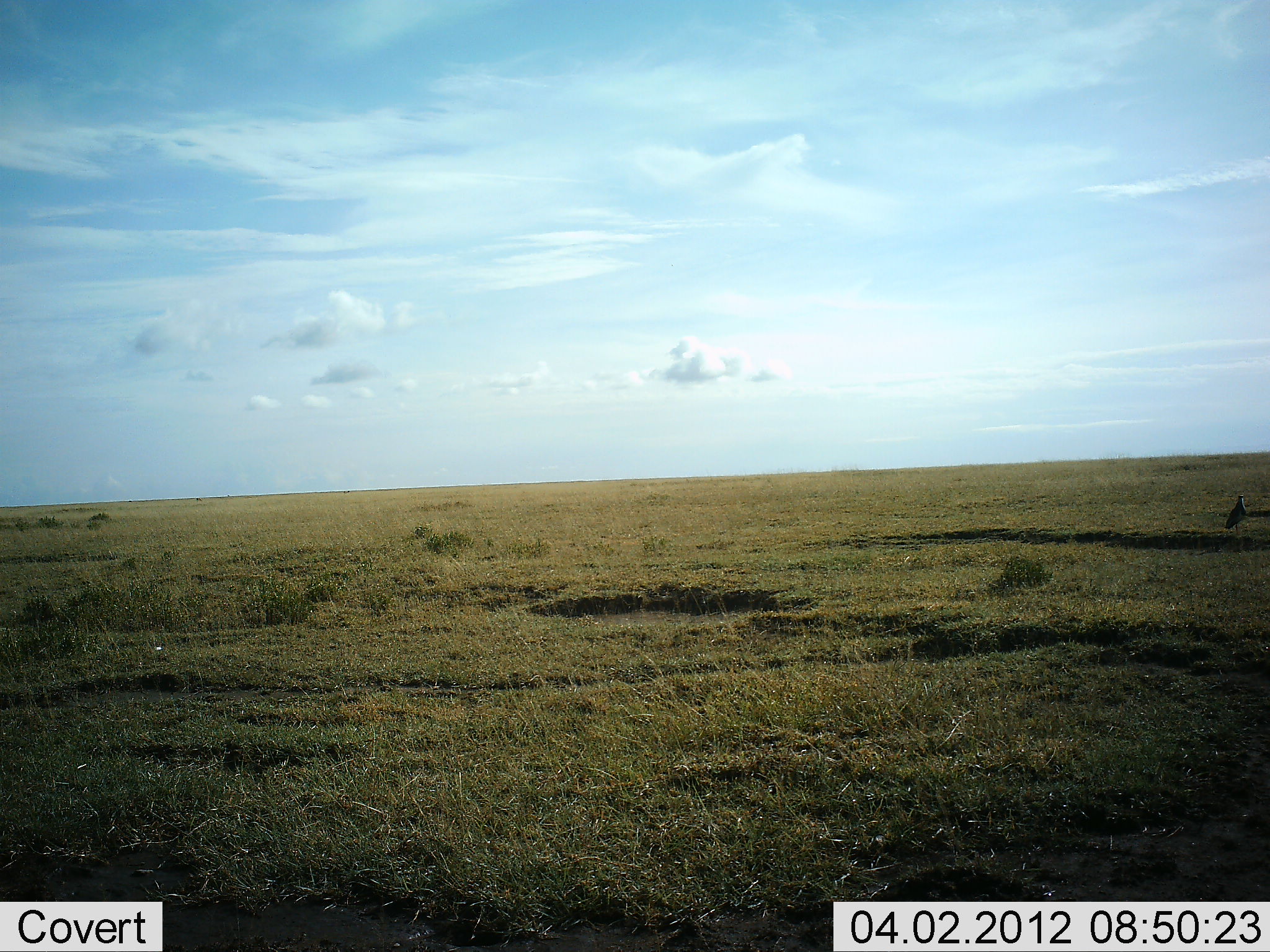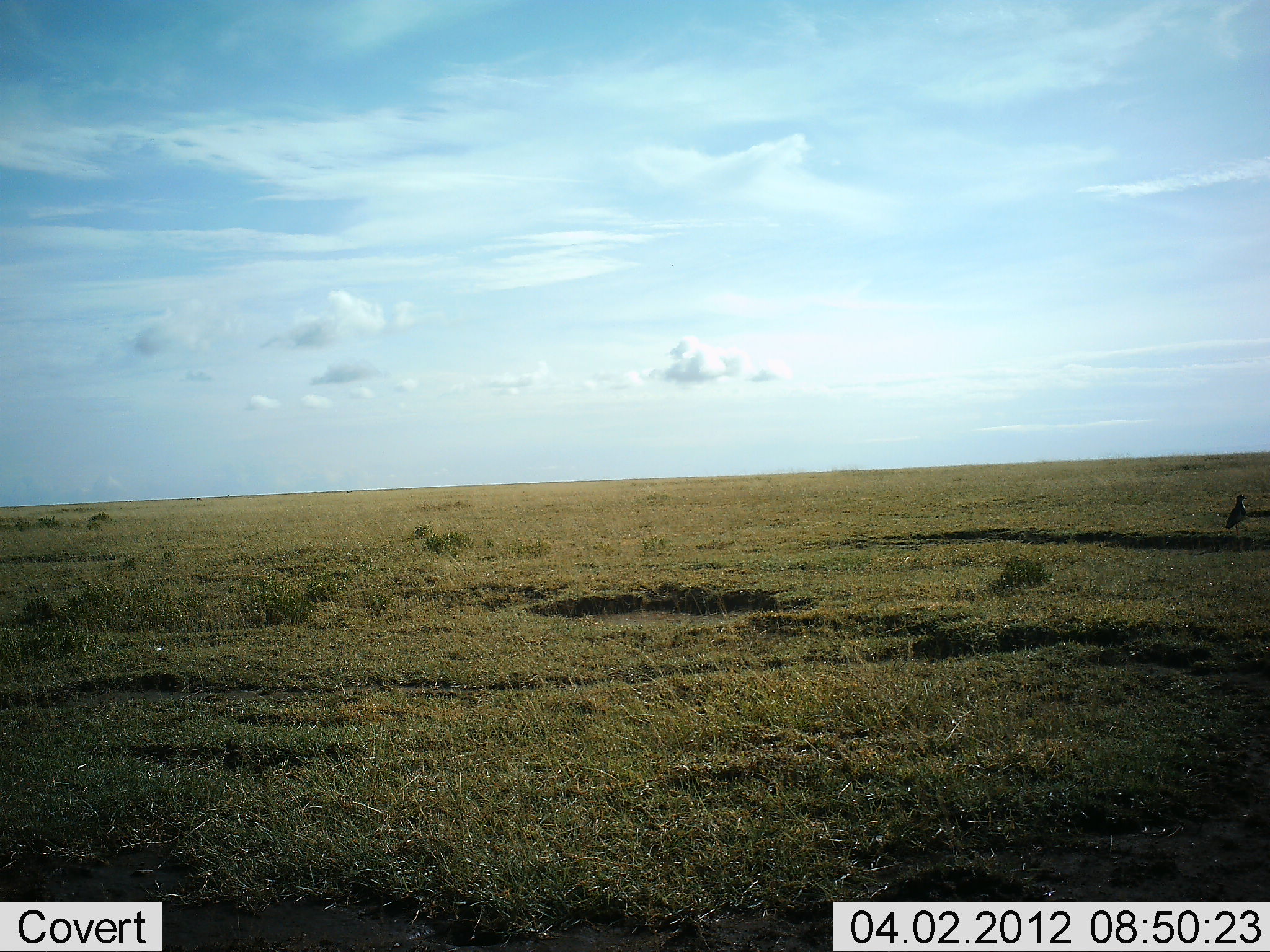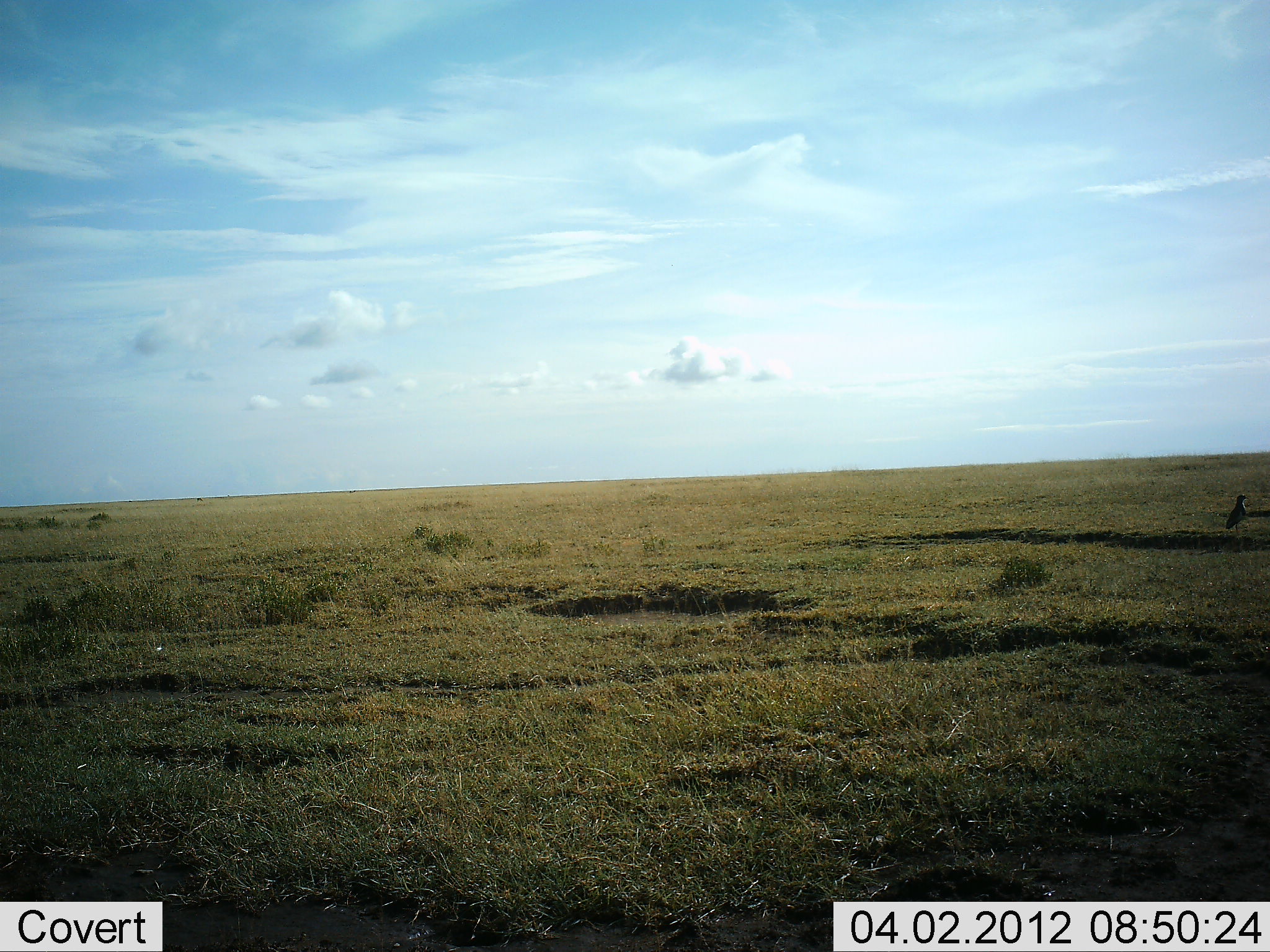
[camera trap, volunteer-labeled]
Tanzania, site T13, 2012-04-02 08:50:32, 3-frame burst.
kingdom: Animalia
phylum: Chordata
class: Aves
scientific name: Aves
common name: bird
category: otherbird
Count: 1.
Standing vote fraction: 91%.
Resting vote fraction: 9%.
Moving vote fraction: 0%.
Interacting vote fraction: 0%.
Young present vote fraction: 0%.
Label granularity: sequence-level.